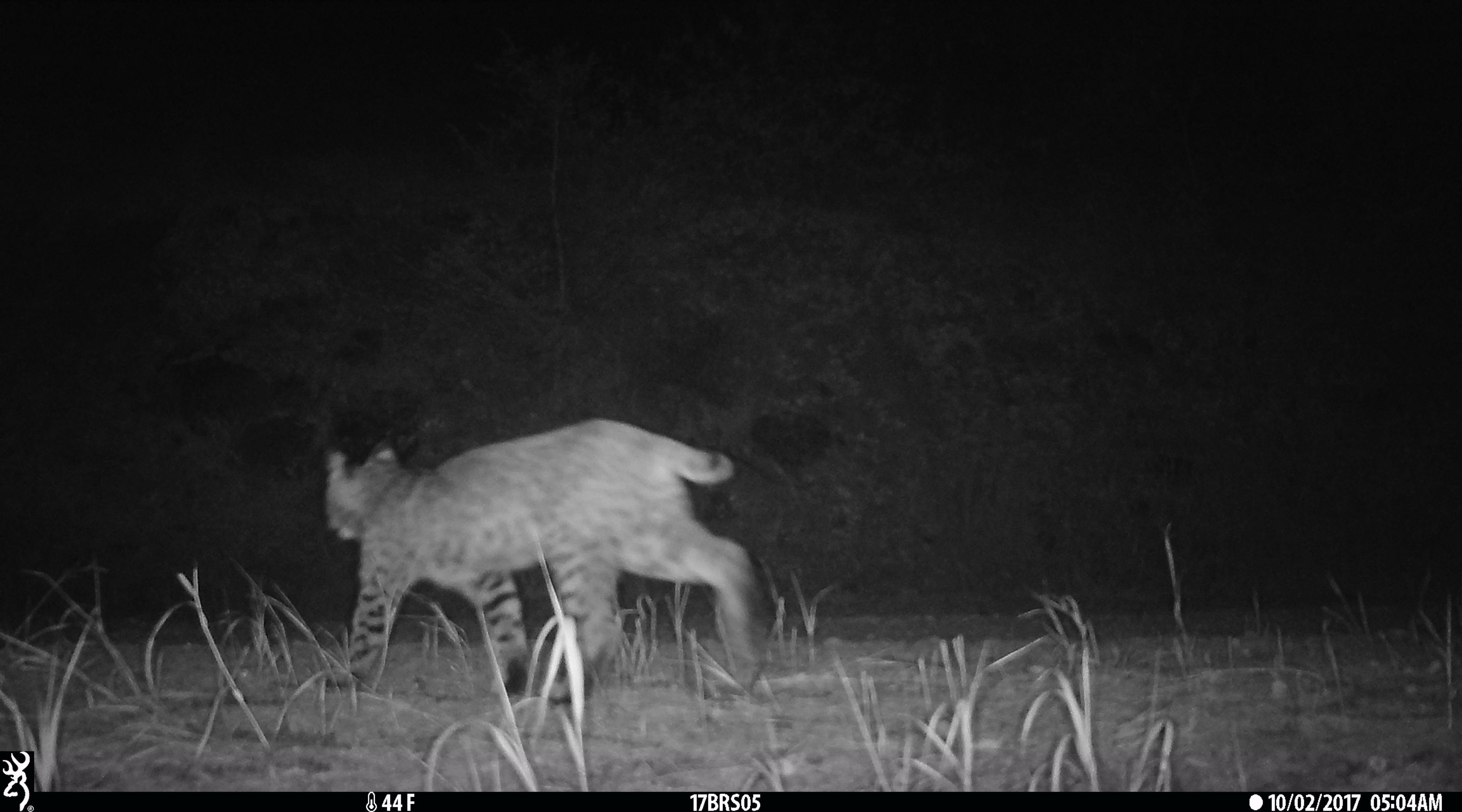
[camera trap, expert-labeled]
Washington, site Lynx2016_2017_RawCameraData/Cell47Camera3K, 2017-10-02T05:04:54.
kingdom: Animalia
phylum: Chordata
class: Mammalia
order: Carnivora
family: Felidae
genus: Lynx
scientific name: Lynx rufus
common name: bobcat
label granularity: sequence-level